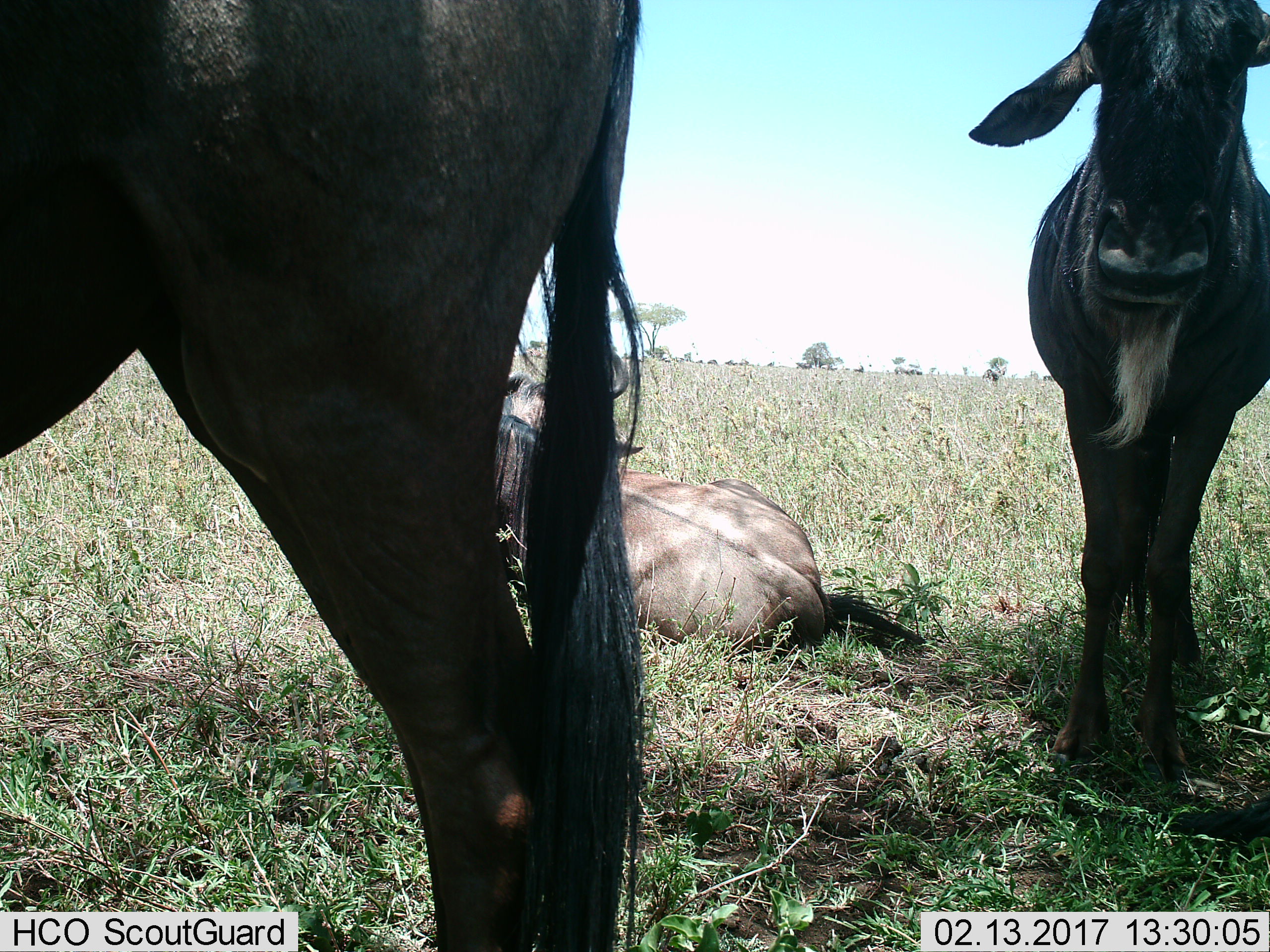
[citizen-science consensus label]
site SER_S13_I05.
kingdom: Animalia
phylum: Chordata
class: Mammalia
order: Artiodactyla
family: Bovidae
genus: Connochaetes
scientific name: Connochaetes taurinus taurinus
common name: blue wildebeest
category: wildebeestblue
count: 3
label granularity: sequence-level